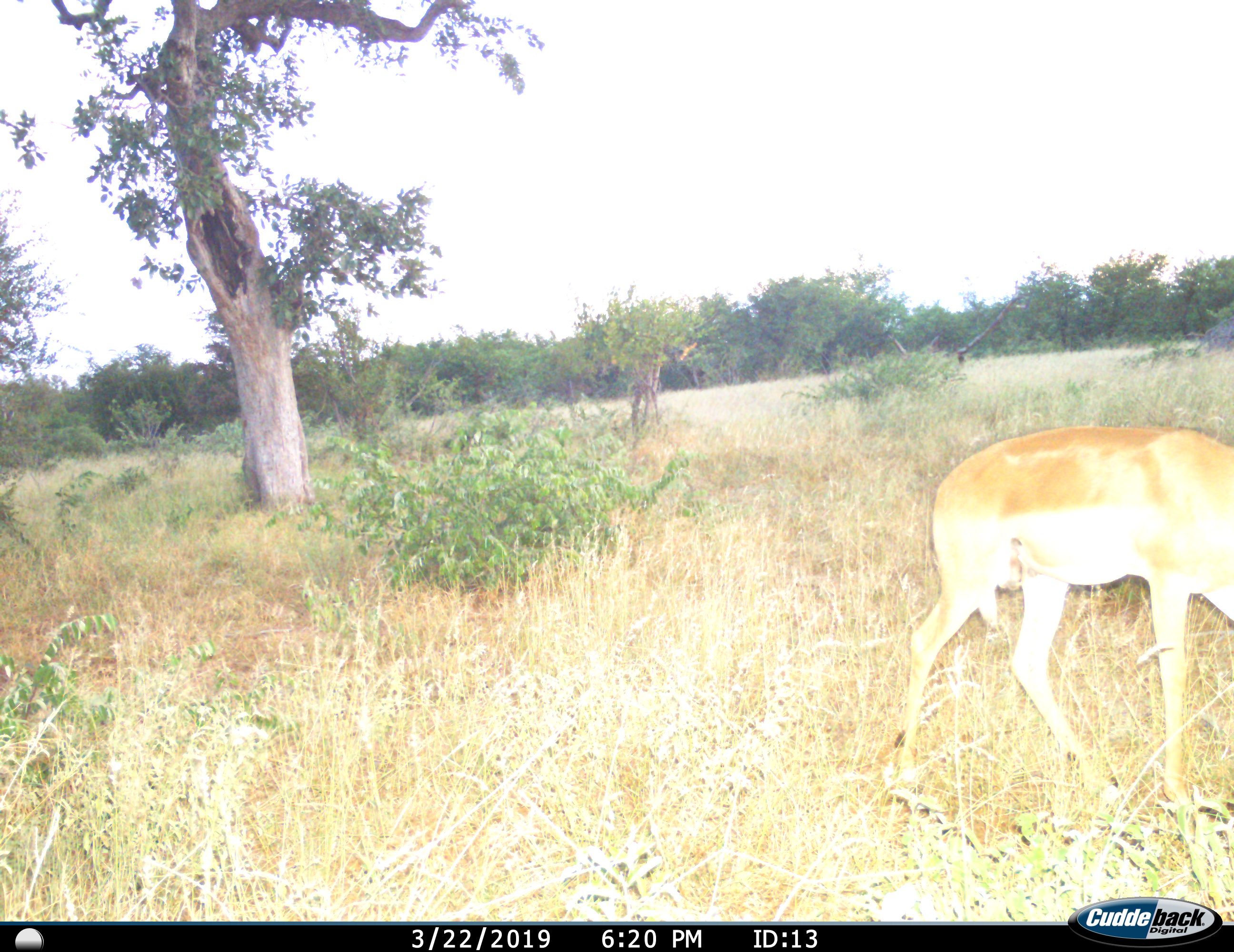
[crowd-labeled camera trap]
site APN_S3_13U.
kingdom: Animalia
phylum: Chordata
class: Mammalia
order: Artiodactyla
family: Bovidae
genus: Aepyceros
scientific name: Aepyceros melampus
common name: impala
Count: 1.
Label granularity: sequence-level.